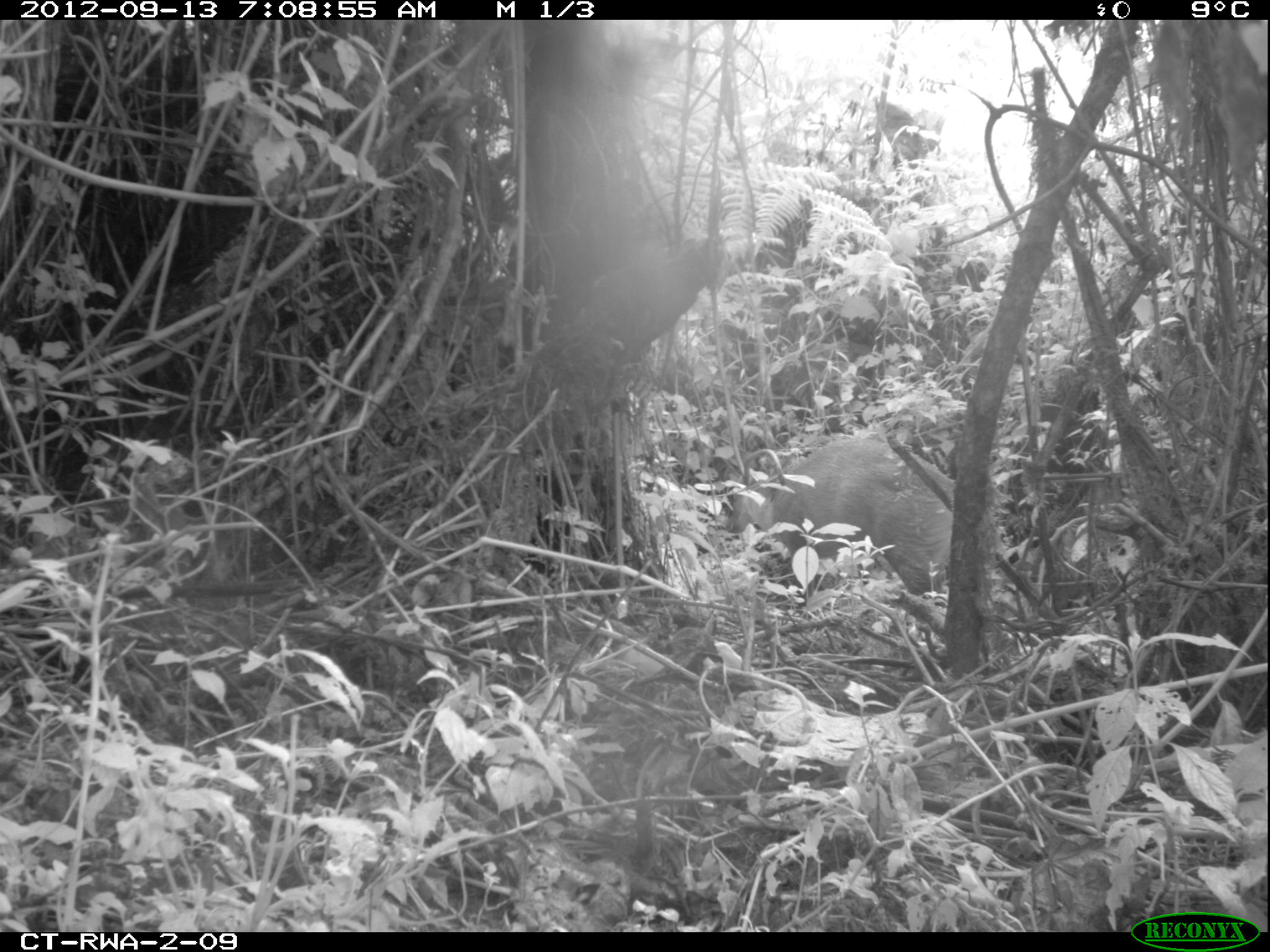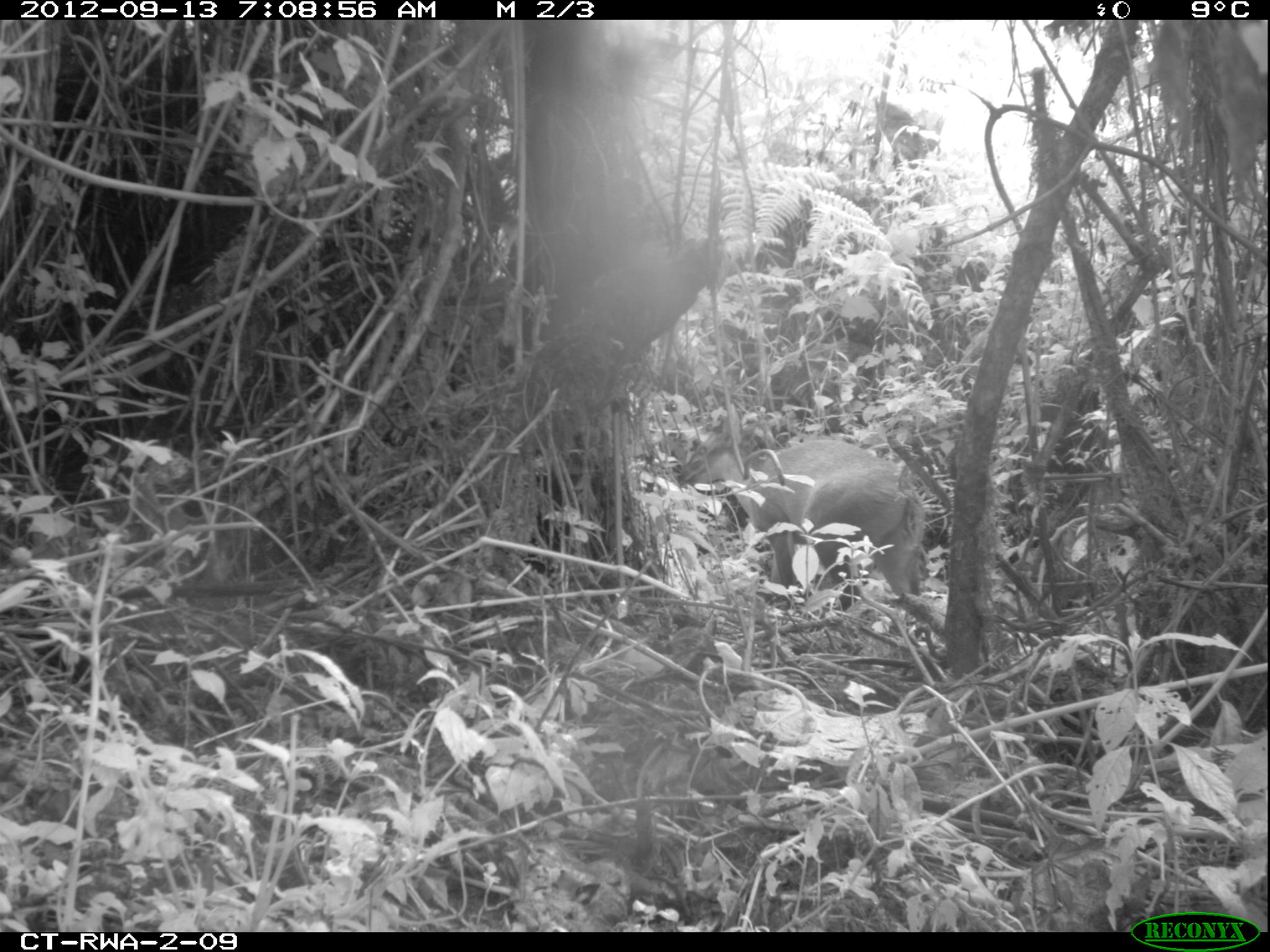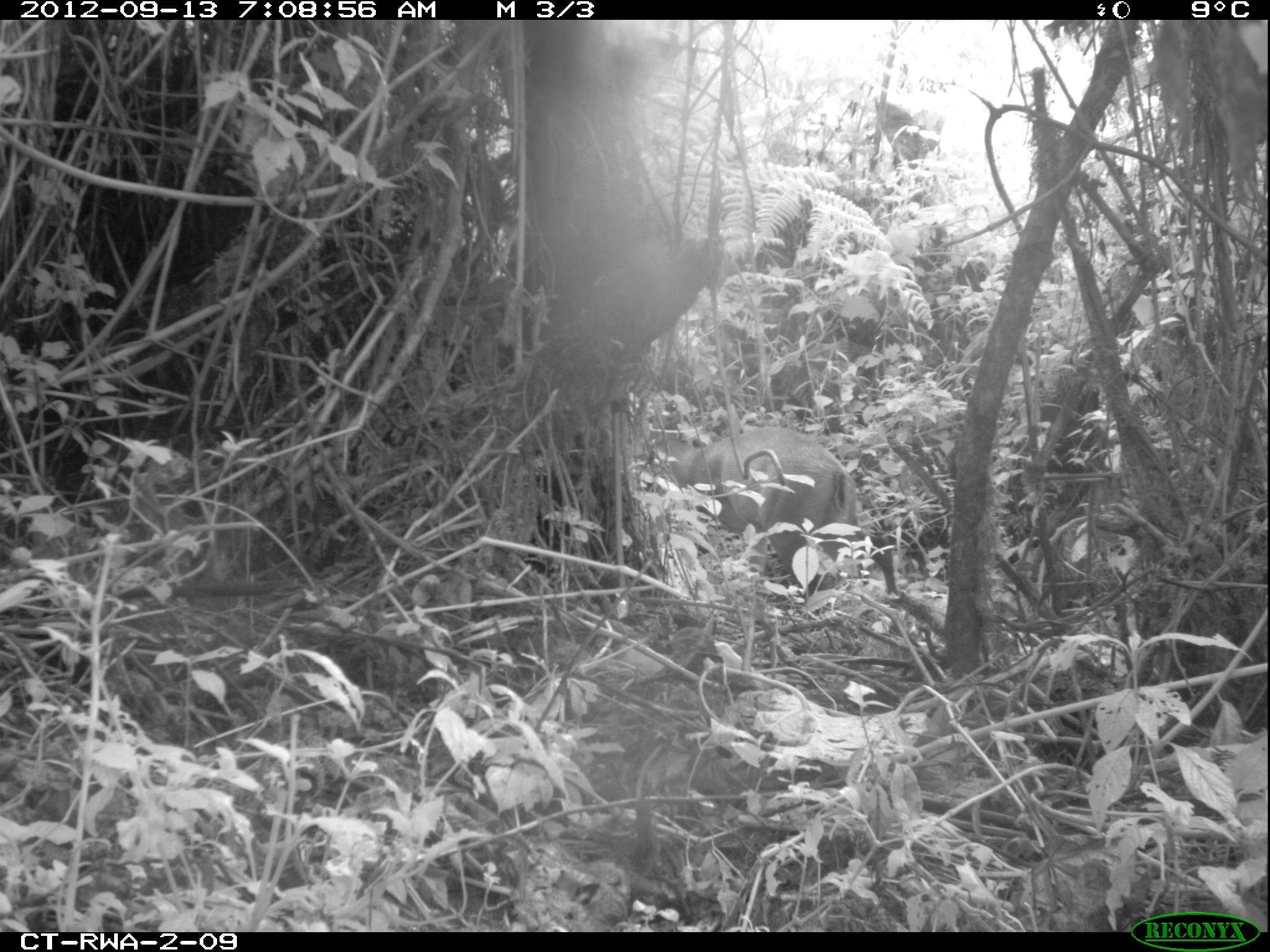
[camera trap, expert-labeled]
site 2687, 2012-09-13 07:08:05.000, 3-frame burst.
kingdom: Animalia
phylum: Chordata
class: Mammalia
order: Artiodactyla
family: Bovidae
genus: Cephalophus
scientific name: Cephalophus nigrifrons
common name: black-fronted duiker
Cephalophus nigrifrons (black-fronted duiker), count 1.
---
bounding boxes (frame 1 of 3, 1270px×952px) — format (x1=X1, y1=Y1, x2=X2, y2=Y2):
cephalophus nigrifrons: (x1=727, y1=438, x2=955, y2=604)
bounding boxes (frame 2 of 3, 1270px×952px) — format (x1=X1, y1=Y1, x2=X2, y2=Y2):
cephalophus nigrifrons: (x1=680, y1=403, x2=927, y2=612)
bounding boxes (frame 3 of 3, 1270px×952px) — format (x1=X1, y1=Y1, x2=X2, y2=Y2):
cephalophus nigrifrons: (x1=646, y1=426, x2=898, y2=597)